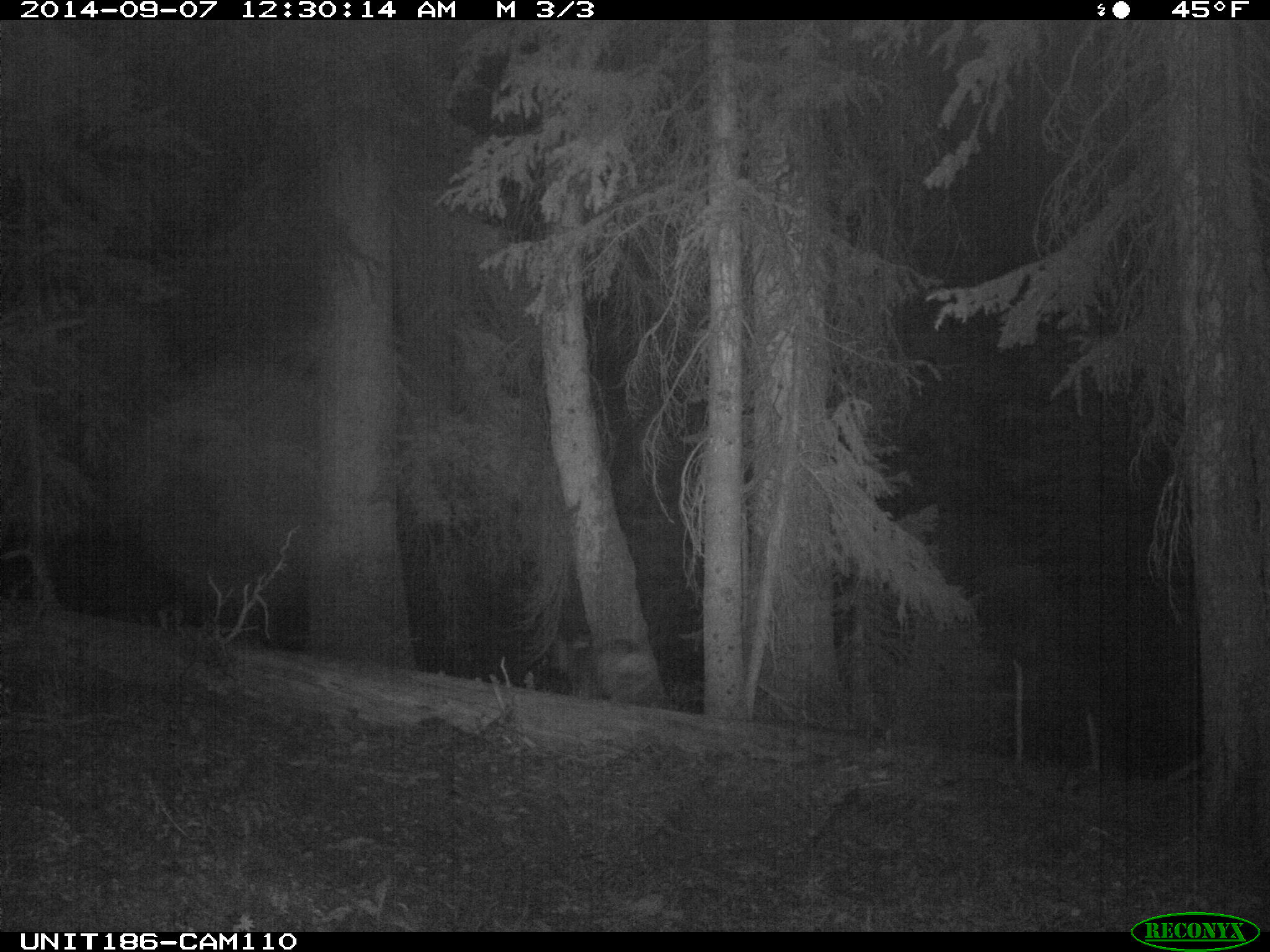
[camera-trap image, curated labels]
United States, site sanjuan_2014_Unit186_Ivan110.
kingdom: Animalia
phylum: Chordata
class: Mammalia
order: Artiodactyla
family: Cervidae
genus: Odocoileus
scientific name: Odocoileus hemionus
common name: mule deer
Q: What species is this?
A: Odocoileus hemionus (mule deer).